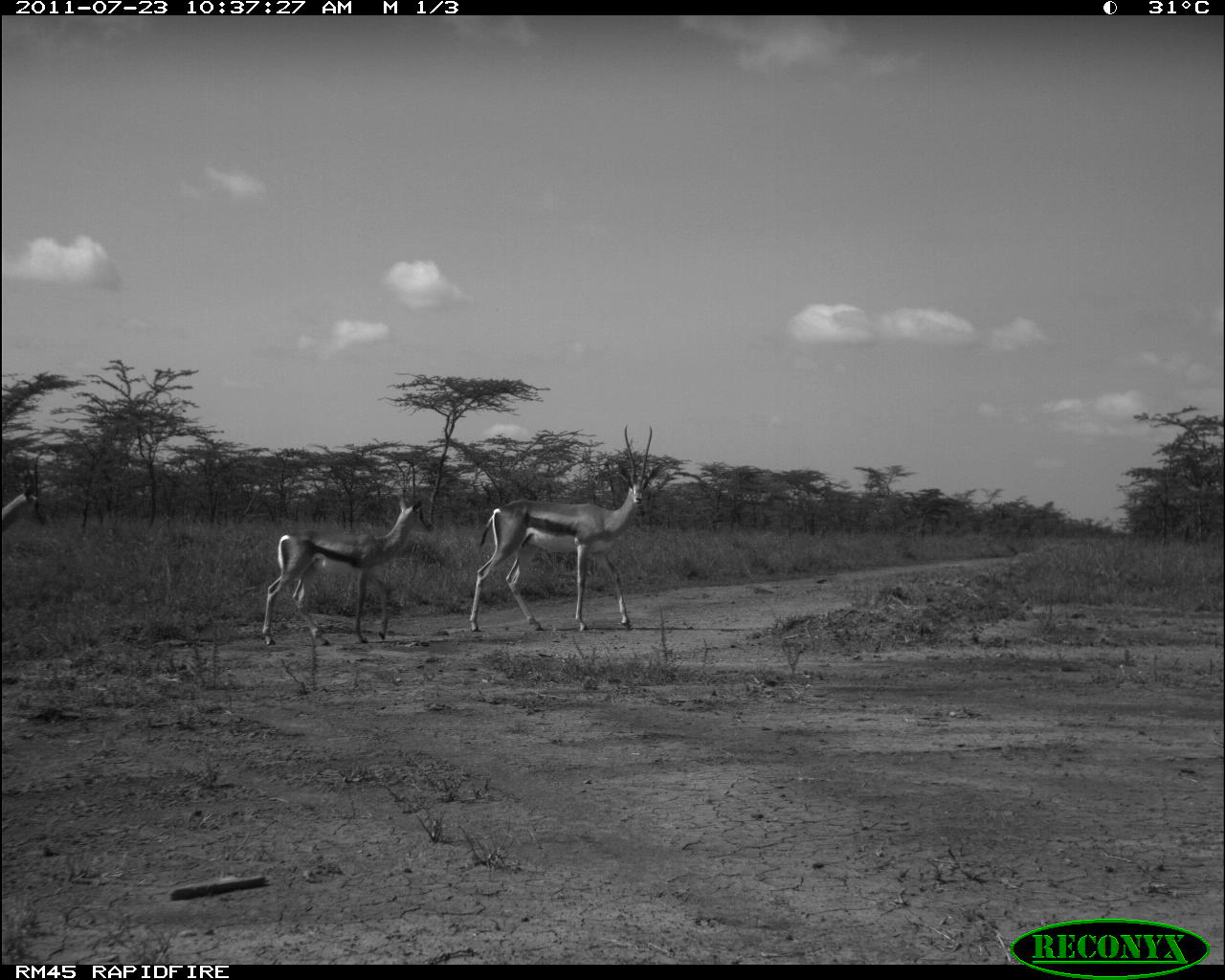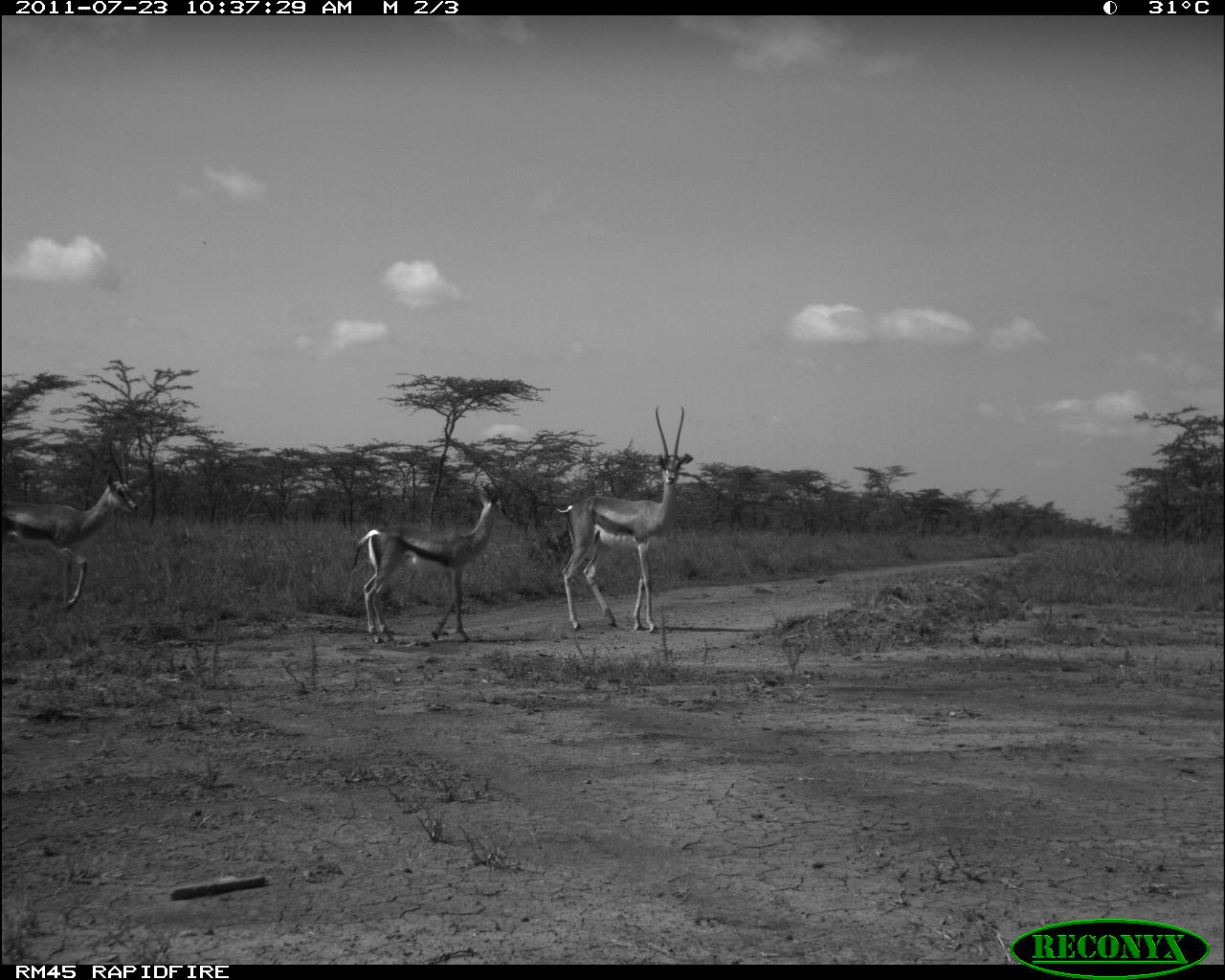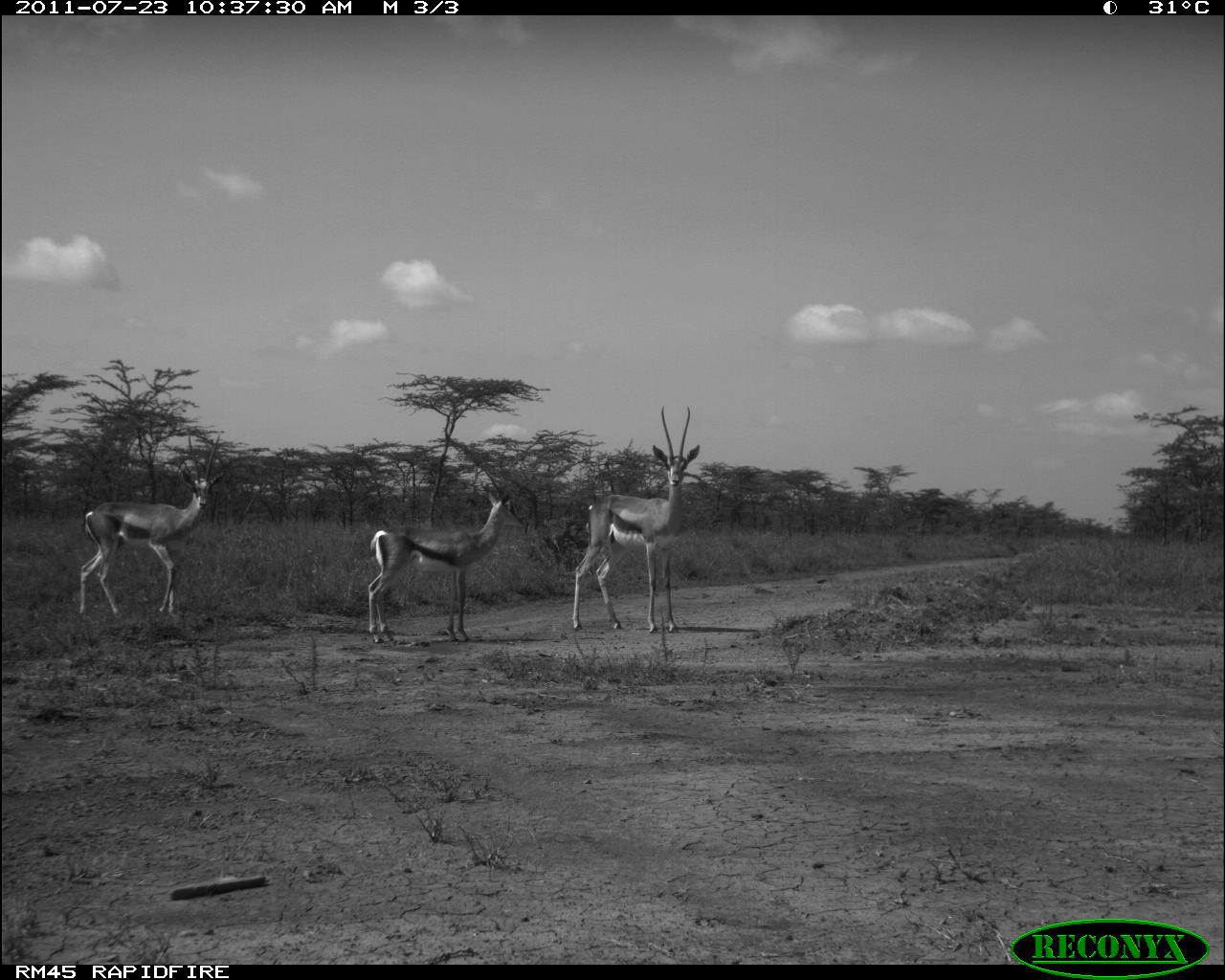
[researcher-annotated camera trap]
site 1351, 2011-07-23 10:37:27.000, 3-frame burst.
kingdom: Animalia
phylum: Chordata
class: Mammalia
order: Artiodactyla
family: Bovidae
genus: Nanger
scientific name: Nanger granti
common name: grant's gazelle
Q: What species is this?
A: Nanger granti (grant's gazelle).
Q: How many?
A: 3.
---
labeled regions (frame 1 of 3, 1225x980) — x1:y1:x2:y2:
nanger granti: 467:425:662:632; 261:489:434:646; 2:481:47:545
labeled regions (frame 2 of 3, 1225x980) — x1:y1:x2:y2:
nanger granti: 541:403:694:632; 0:441:135:611; 353:491:502:641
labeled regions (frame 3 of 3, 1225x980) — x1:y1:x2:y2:
nanger granti: 573:406:700:633; 77:430:223:616; 368:488:511:644